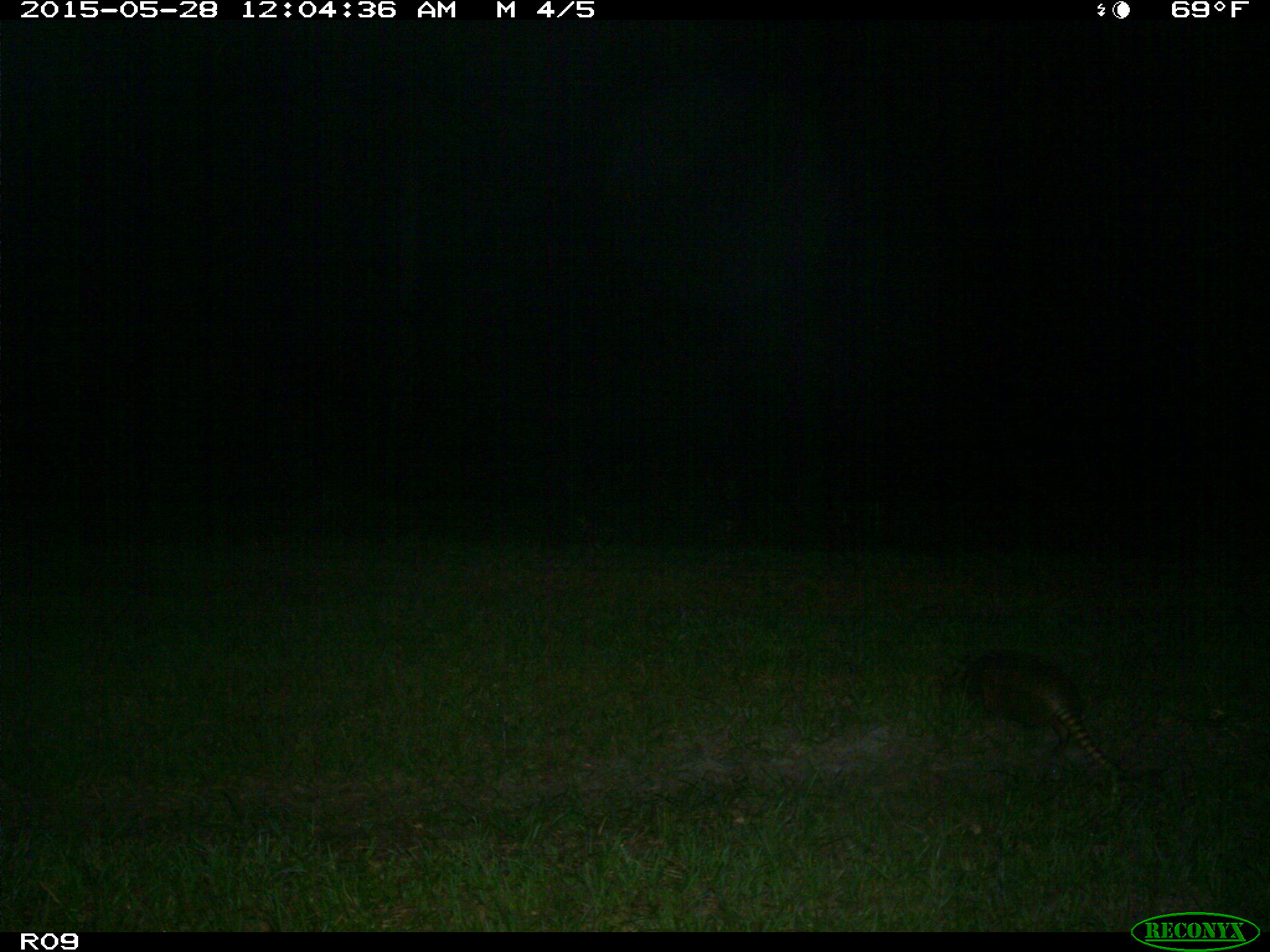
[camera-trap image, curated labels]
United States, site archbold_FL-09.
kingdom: Animalia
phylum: Chordata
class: Mammalia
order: Cingulata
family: Dasypodidae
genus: Dasypus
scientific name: Dasypus novemcinctus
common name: nine-banded armadillo